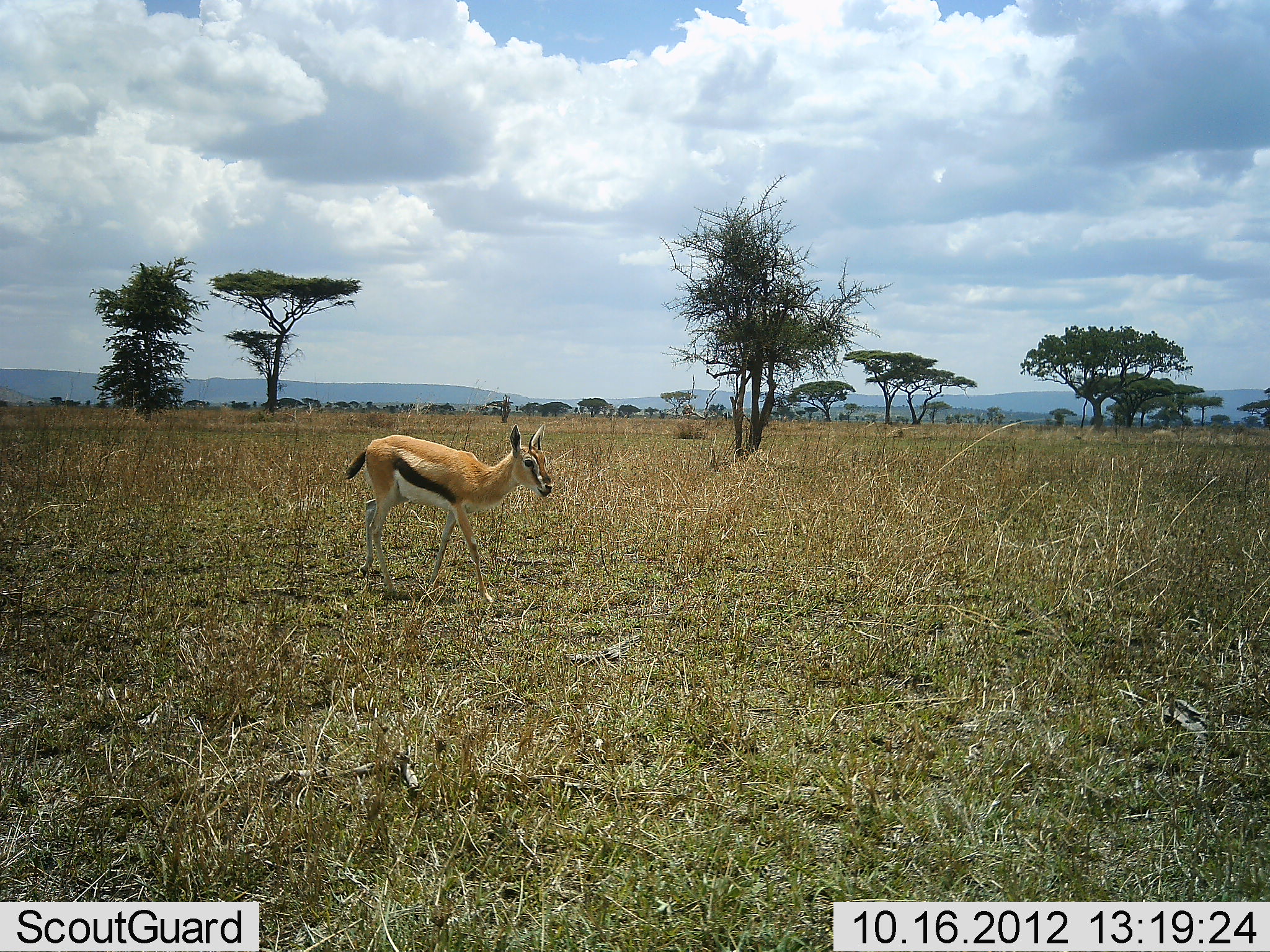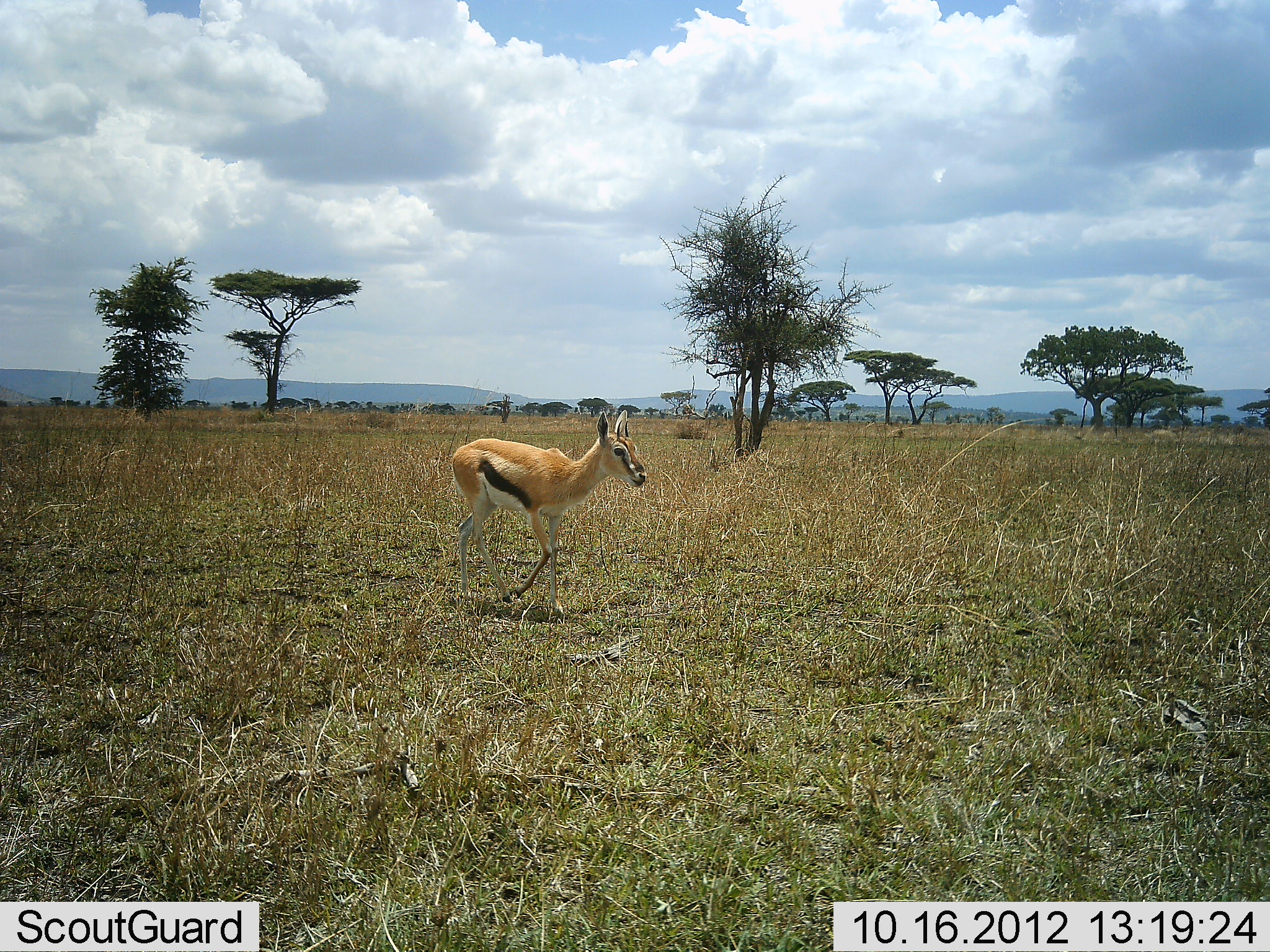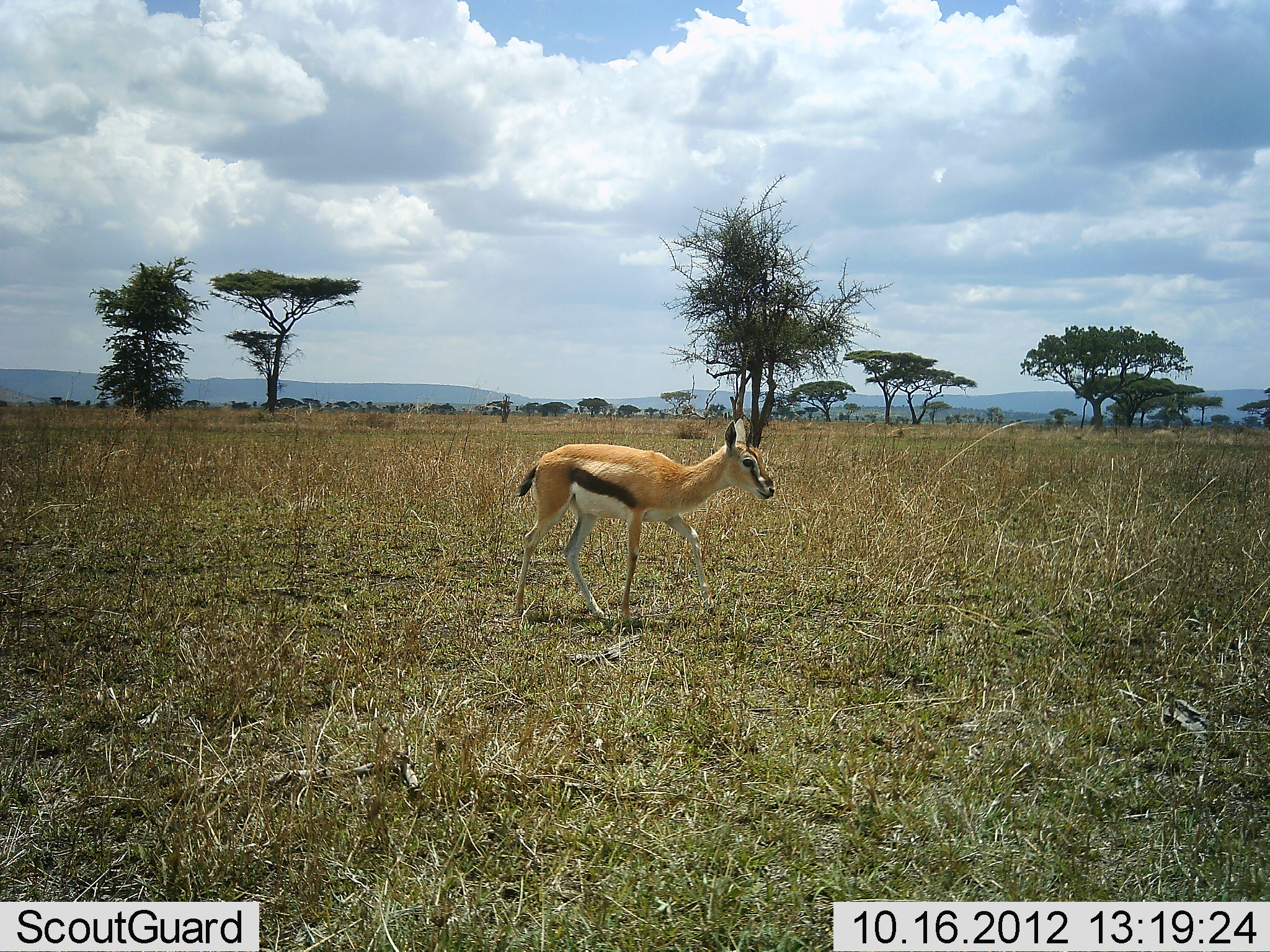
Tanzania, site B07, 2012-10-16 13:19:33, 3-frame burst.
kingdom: Animalia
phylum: Chordata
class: Mammalia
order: Artiodactyla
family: Bovidae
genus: Eudorcas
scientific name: Eudorcas thomsonii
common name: thomson's gazelle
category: gazellethomsons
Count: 1.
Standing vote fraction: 0%.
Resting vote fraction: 0%.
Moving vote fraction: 100%.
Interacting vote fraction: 0%.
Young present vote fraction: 10%.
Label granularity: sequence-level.